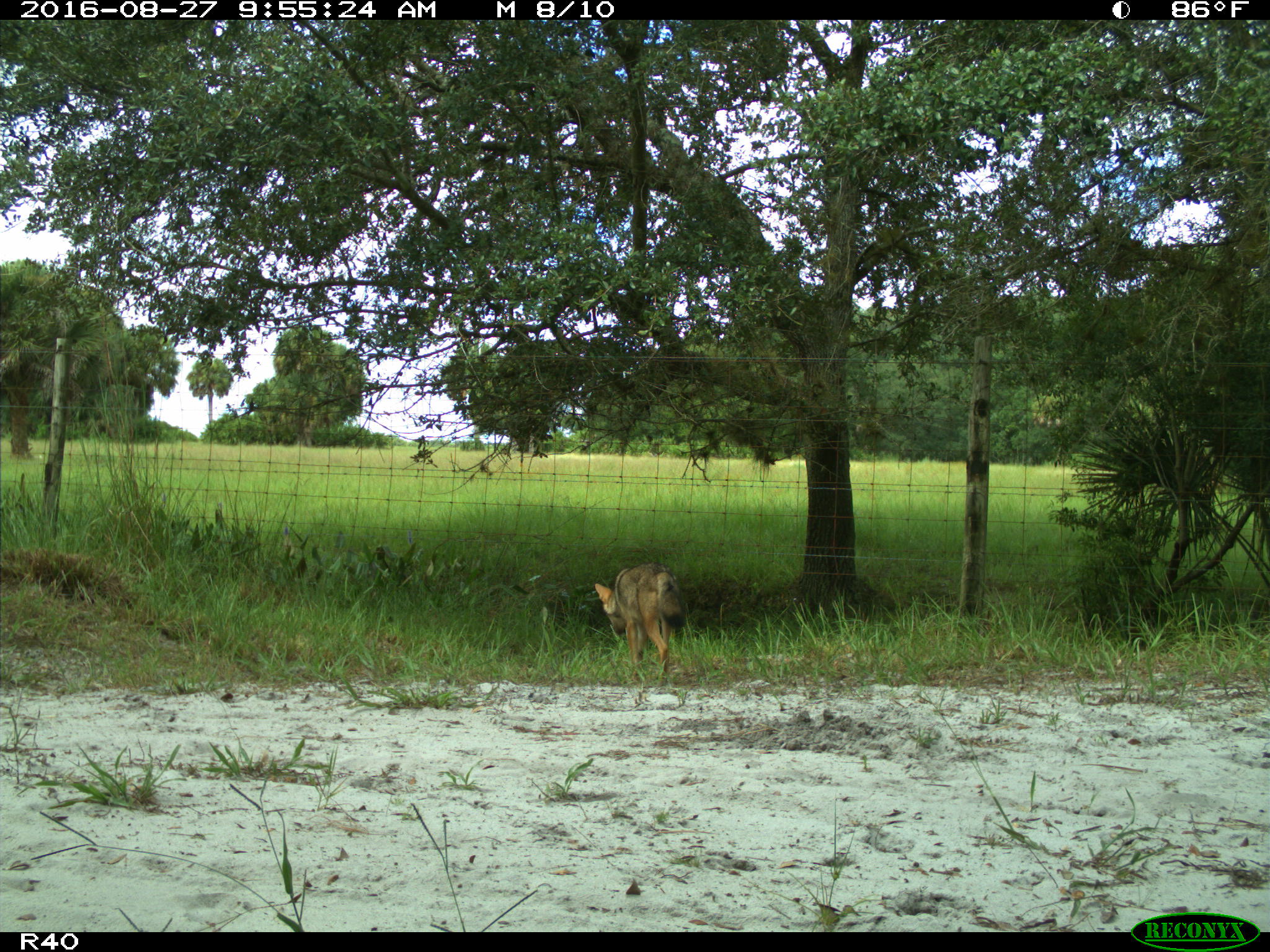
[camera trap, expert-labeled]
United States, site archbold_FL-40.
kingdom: Animalia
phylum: Chordata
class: Mammalia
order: Carnivora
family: Canidae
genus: Canis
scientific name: Canis latrans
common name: coyote